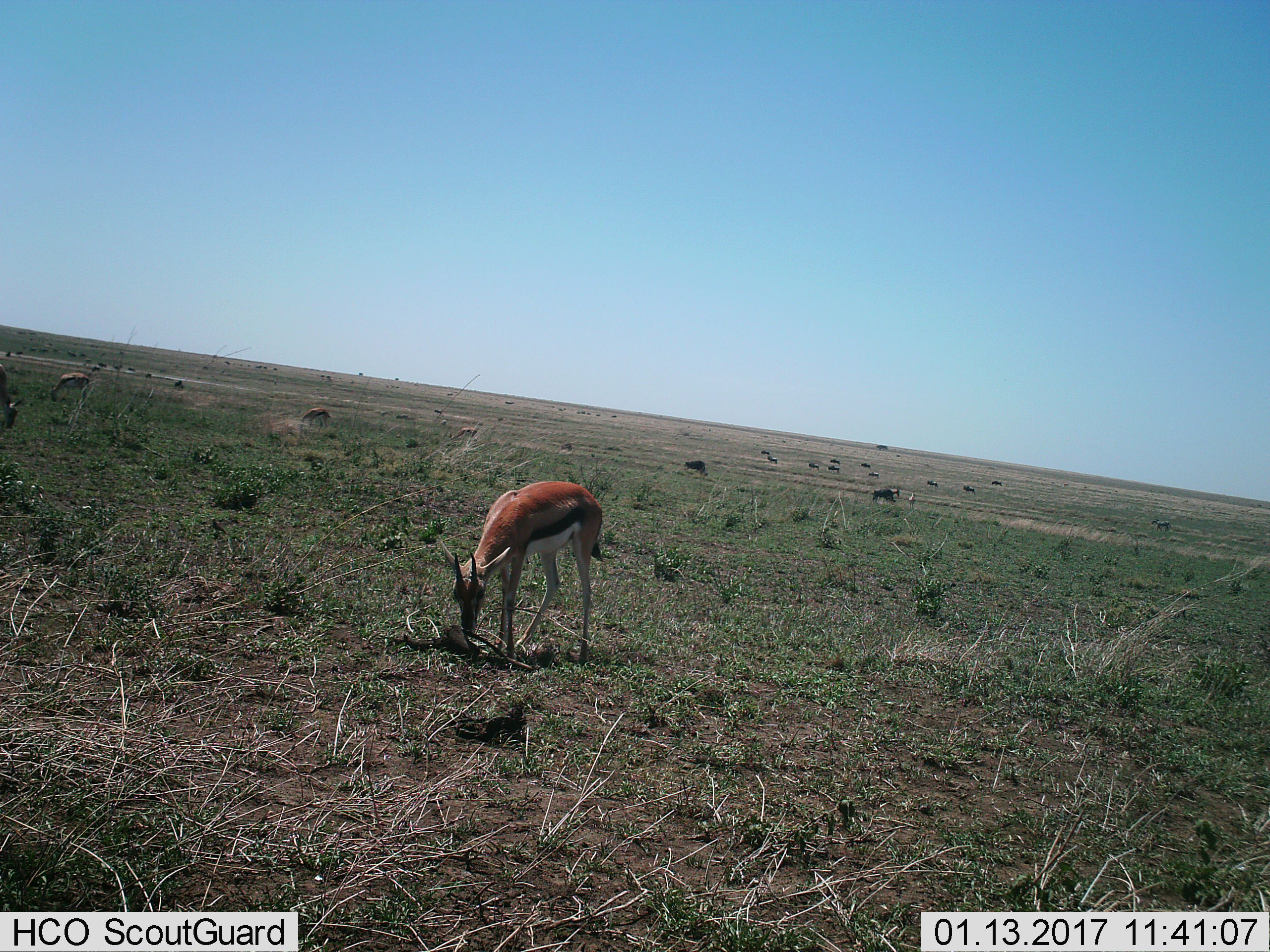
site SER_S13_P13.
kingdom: Animalia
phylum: Chordata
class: Mammalia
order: Artiodactyla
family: Bovidae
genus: Eudorcas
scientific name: Eudorcas thomsonii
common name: thomson's gazelle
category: gazellethomsons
Gazellethomsons (thomson's gazelle) (Eudorcas thomsonii), count 4. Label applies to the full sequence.